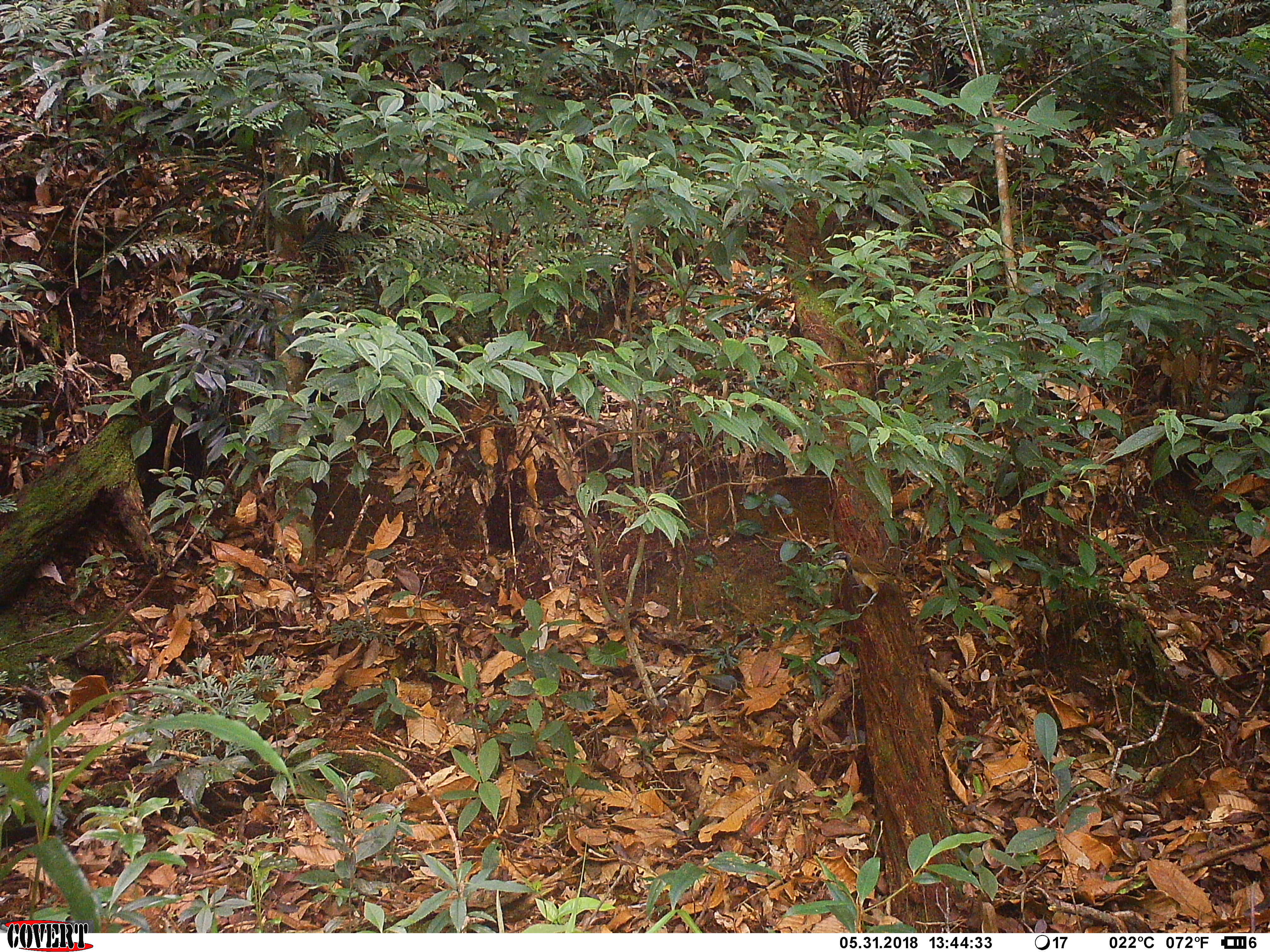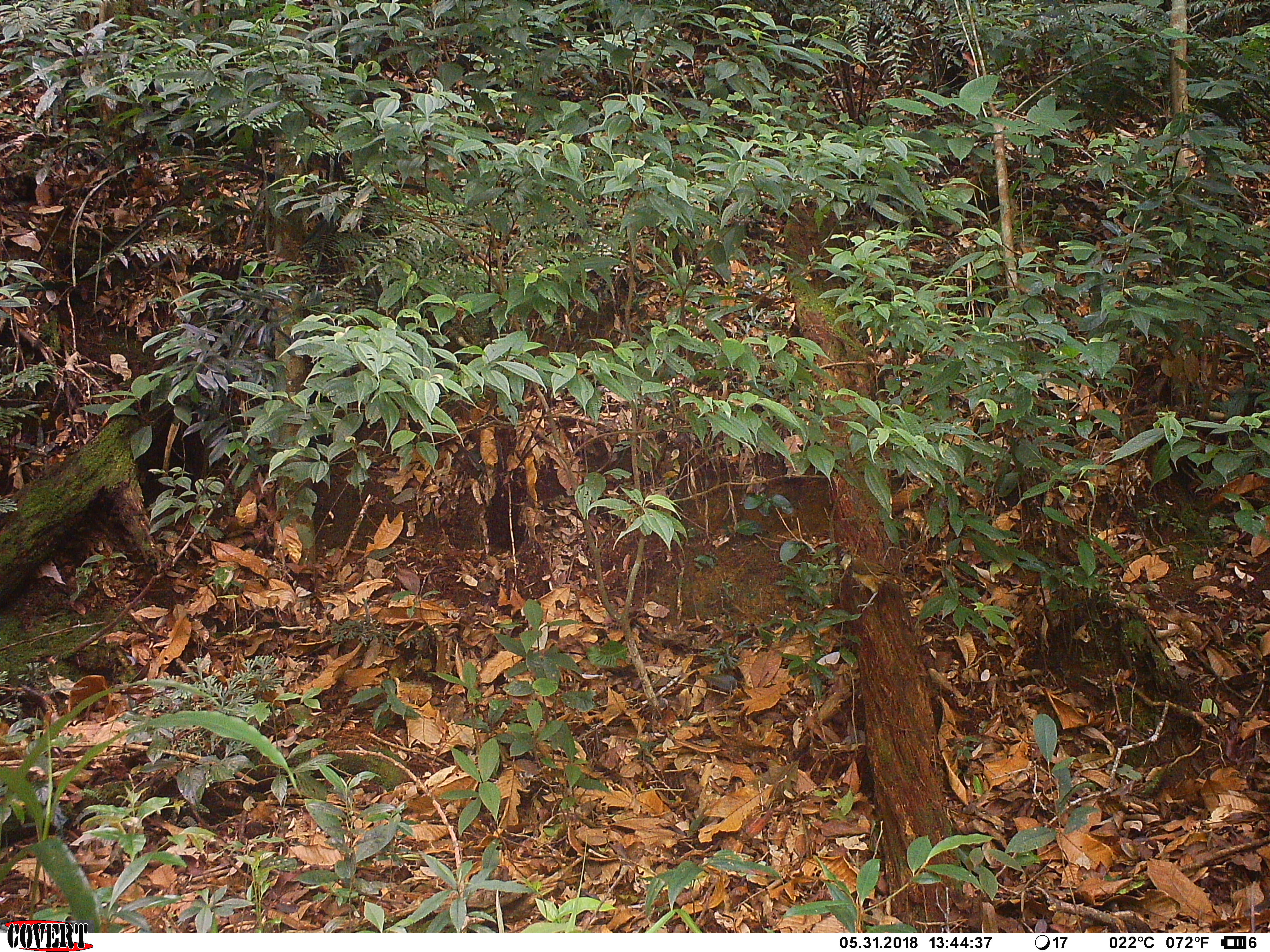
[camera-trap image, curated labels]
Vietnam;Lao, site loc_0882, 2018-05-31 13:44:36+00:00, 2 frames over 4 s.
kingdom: Animalia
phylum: Chordata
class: Aves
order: Passeriformes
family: Leiothrichidae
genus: Pterorhinus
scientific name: Pterorhinus pectoralis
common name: necklaced laughingthrush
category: necklaced laughingthrush sp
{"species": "necklaced laughingthrush sp (necklaced laughingthrush) (Pterorhinus pectoralis)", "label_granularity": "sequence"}